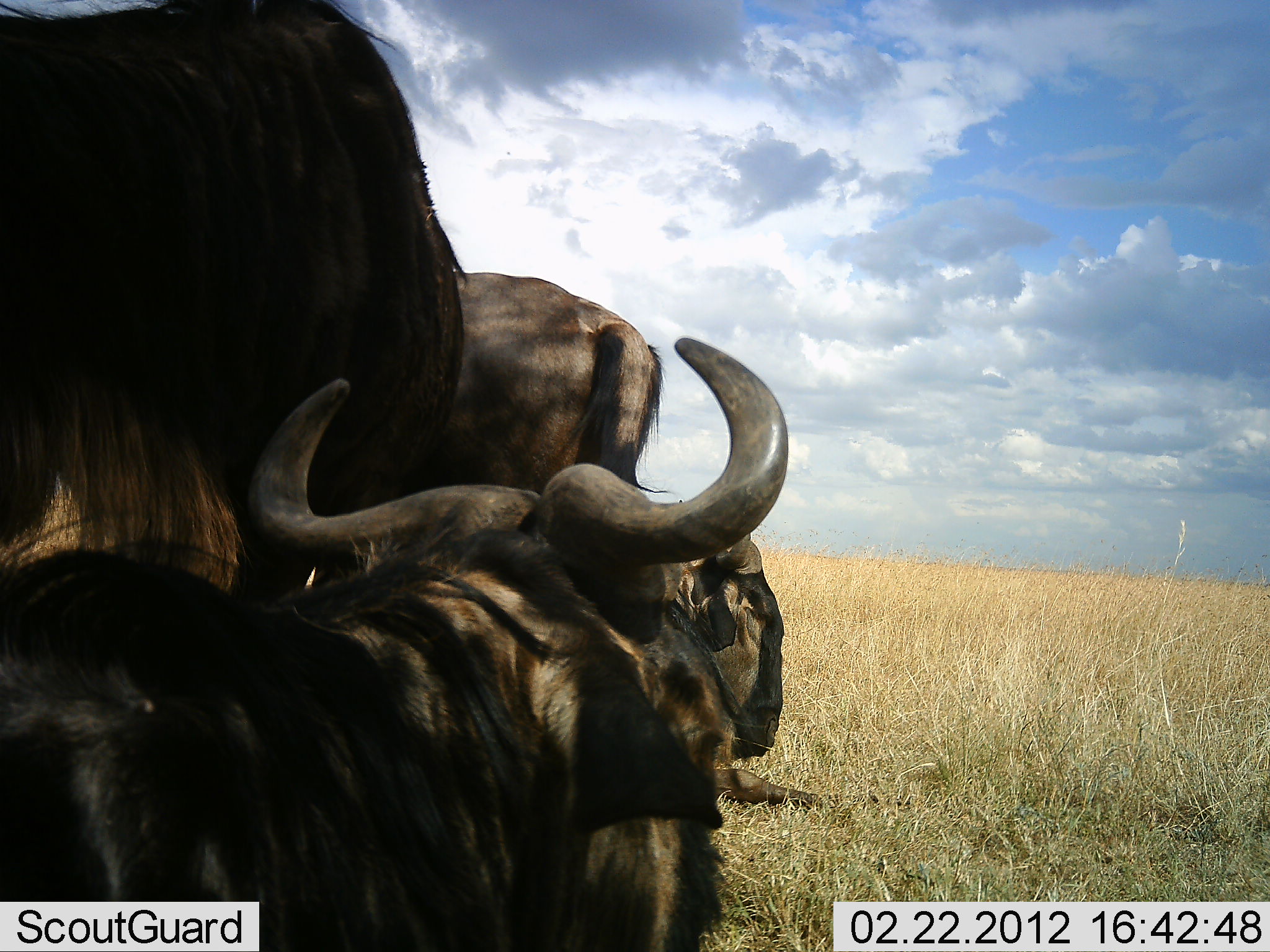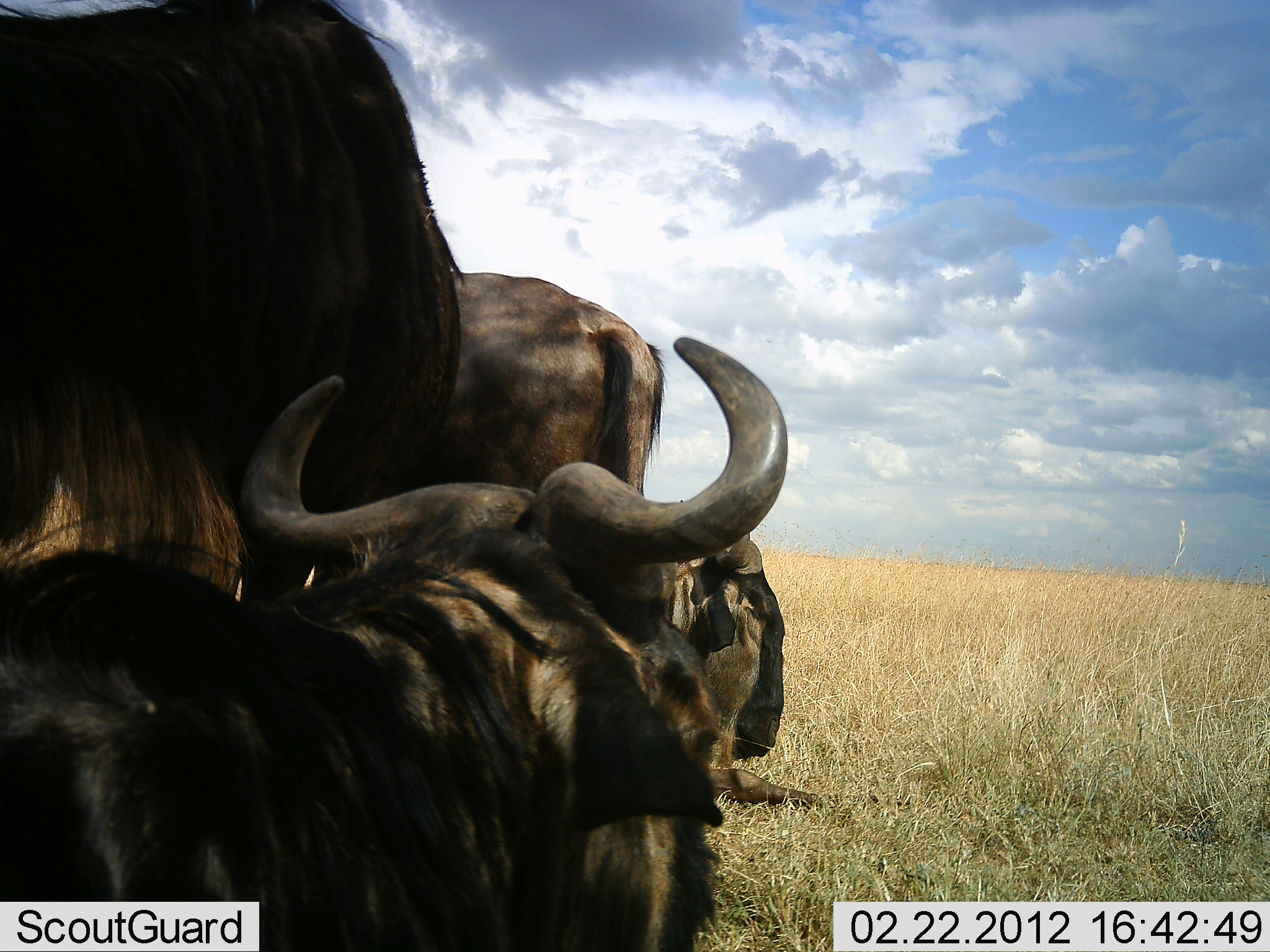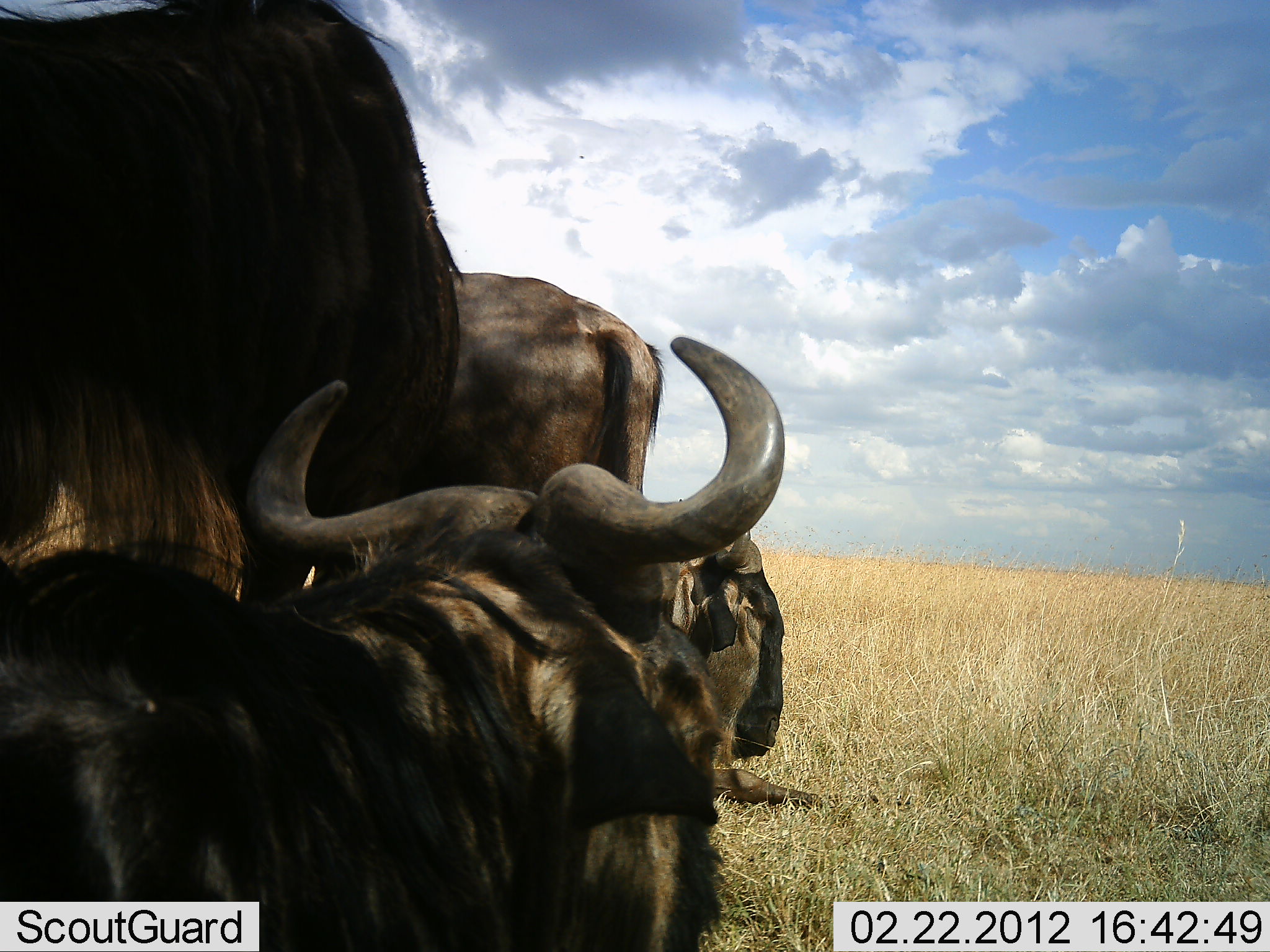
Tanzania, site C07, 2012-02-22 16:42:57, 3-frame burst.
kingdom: Animalia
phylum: Chordata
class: Mammalia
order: Artiodactyla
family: Bovidae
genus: Connochaetes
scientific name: Connochaetes taurinus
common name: blue wildebeest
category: wildebeest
Wildebeest (blue wildebeest) (Connochaetes taurinus), count 4. Behavior (volunteer vote fractions): standing 84%, resting 88%, moving 4%, interacting 0%. Young present (vote fraction): 0%. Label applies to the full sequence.